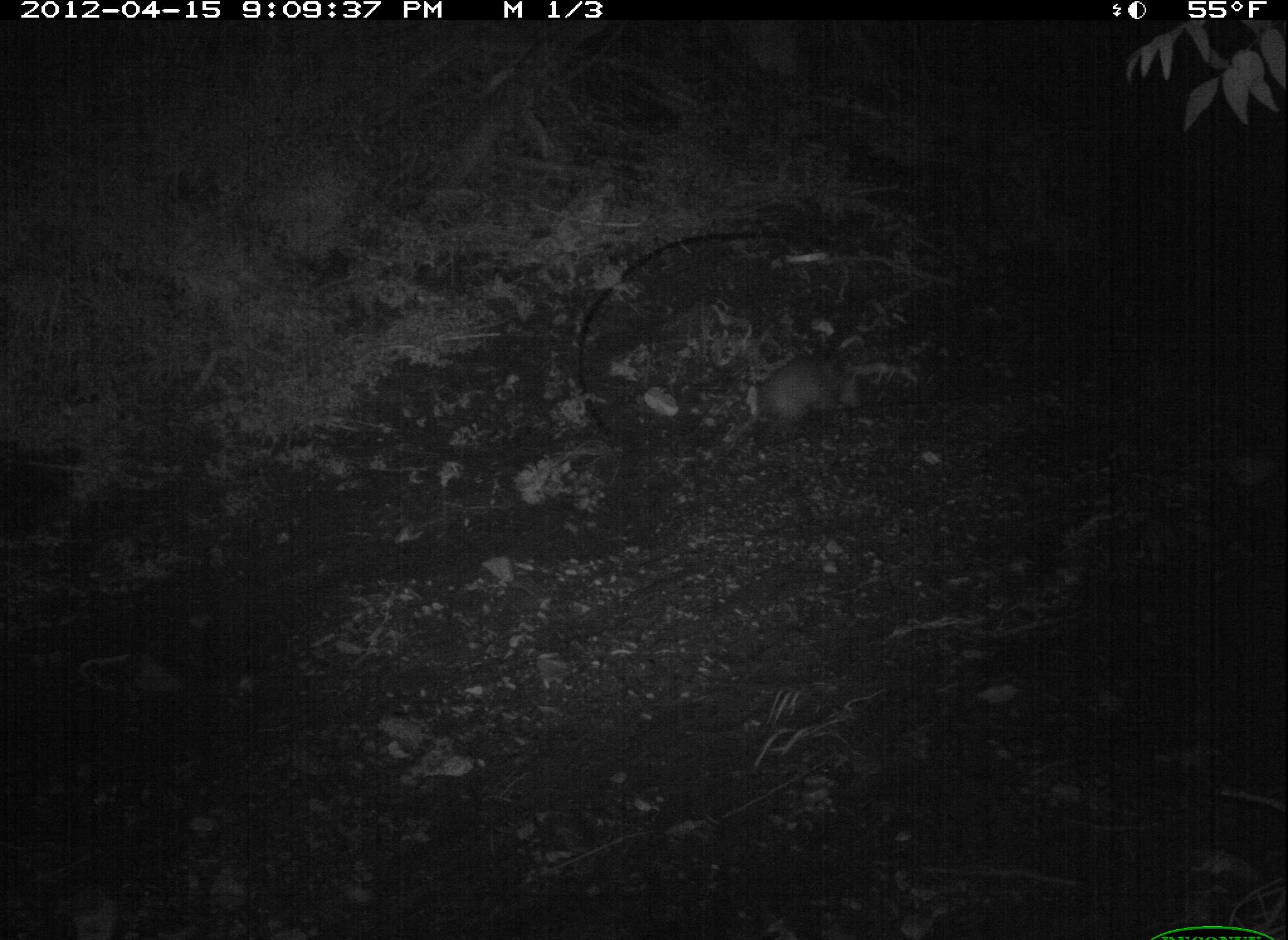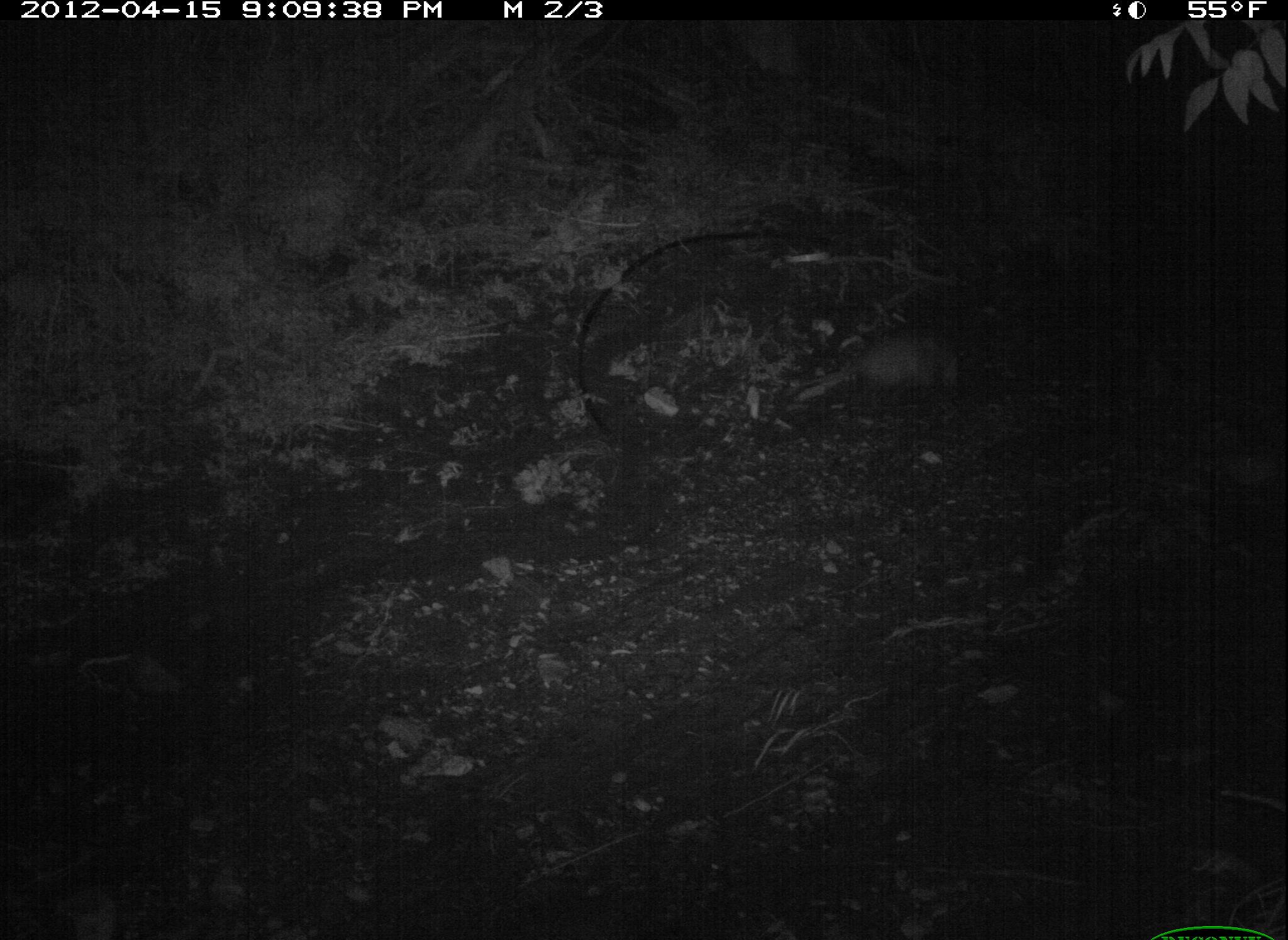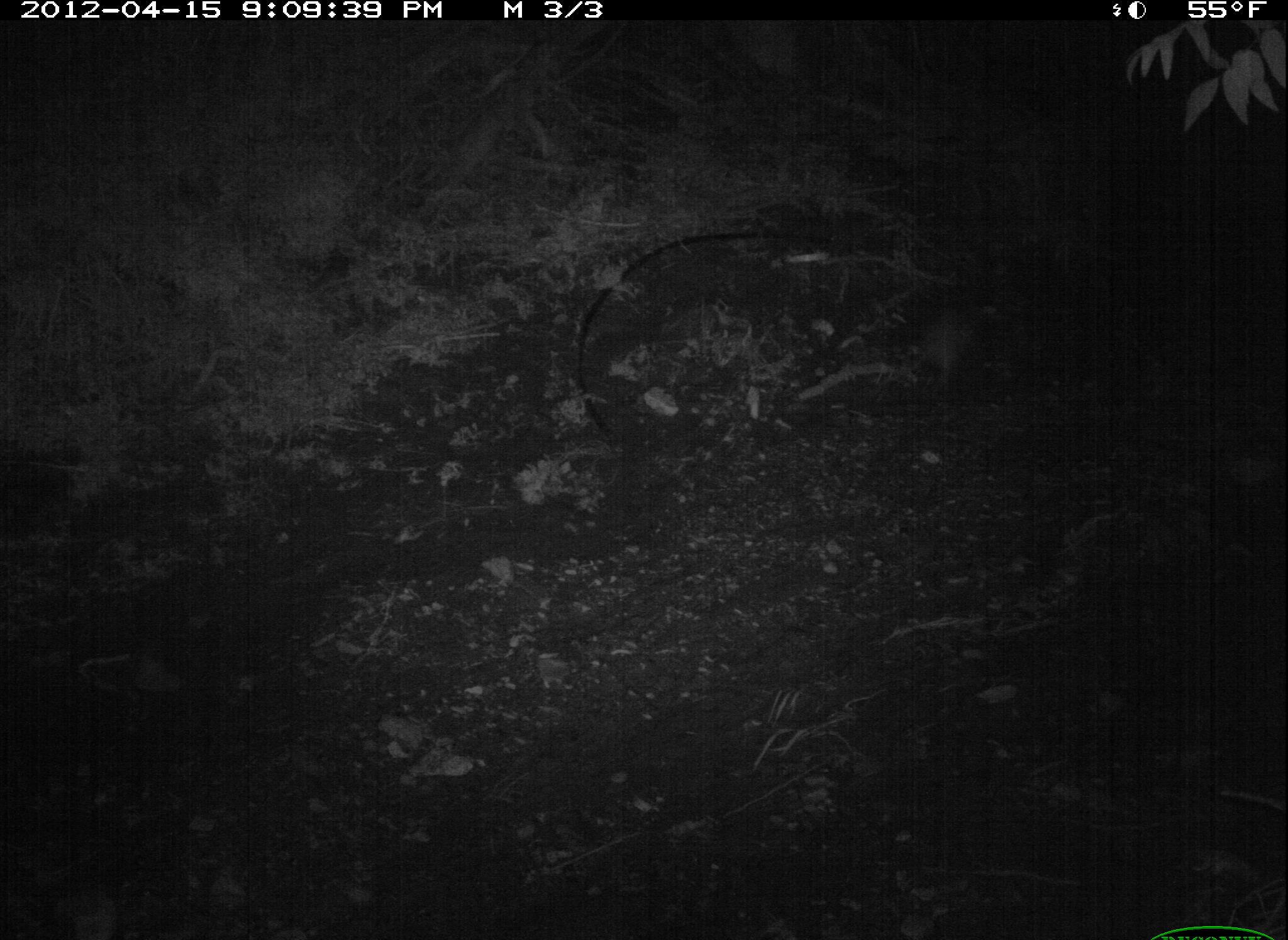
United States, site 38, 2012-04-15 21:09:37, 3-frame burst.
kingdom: Animalia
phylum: Chordata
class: Mammalia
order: Didelphimorphia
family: Didelphidae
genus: Didelphis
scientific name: Didelphis virginiana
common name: virginia opossum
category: opossum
Opossum (virginia opossum) (Didelphis virginiana).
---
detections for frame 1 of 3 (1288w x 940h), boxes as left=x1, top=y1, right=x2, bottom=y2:
opossum: left=721, top=337, right=910, bottom=461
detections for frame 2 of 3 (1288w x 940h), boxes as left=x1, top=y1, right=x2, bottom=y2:
opossum: left=794, top=322, right=971, bottom=407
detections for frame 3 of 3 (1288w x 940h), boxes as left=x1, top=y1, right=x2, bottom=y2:
opossum: left=868, top=294, right=1001, bottom=401